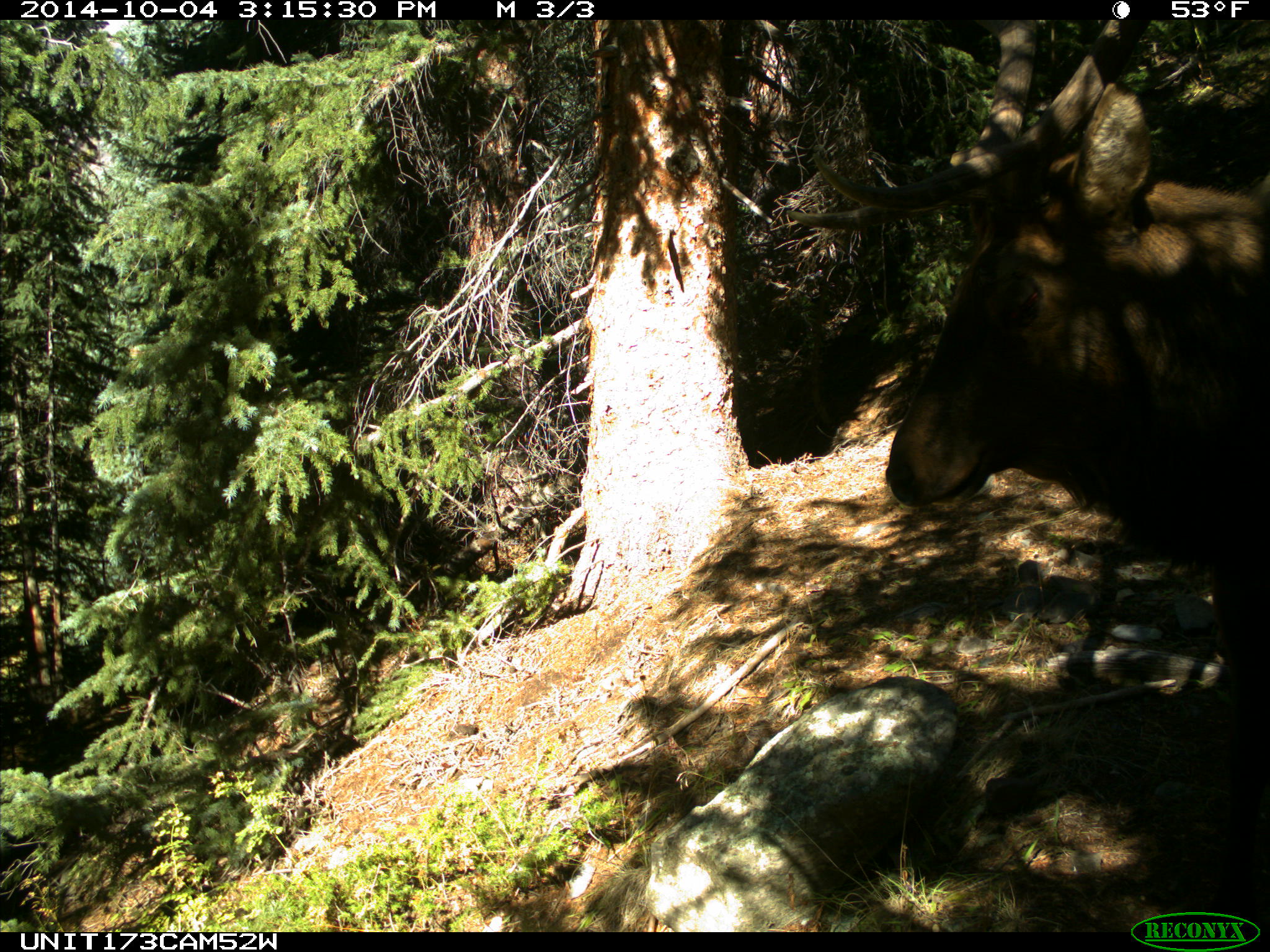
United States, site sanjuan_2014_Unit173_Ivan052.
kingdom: Animalia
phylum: Chordata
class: Mammalia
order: Artiodactyla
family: Cervidae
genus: Cervus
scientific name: Cervus elaphus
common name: red deer